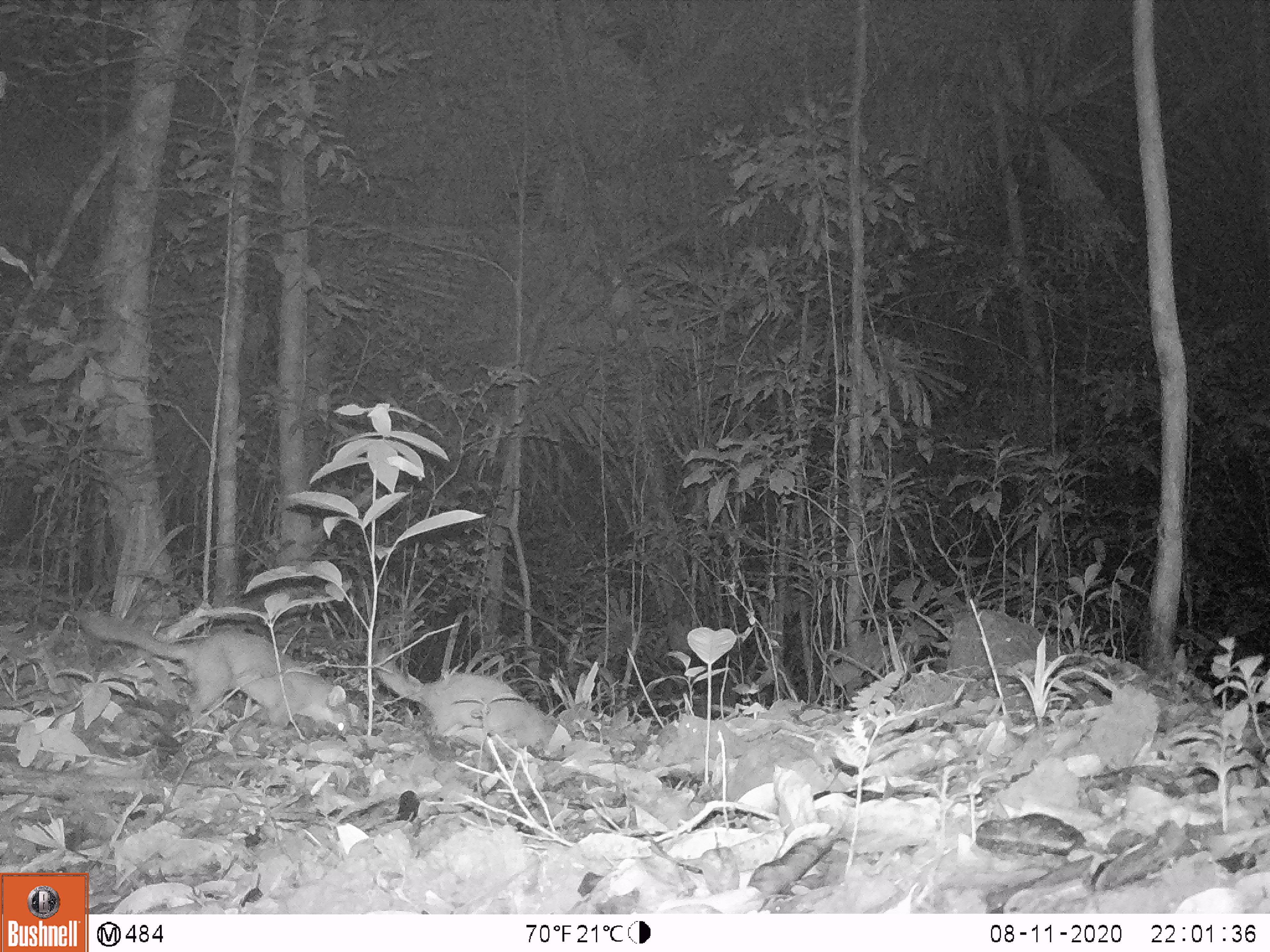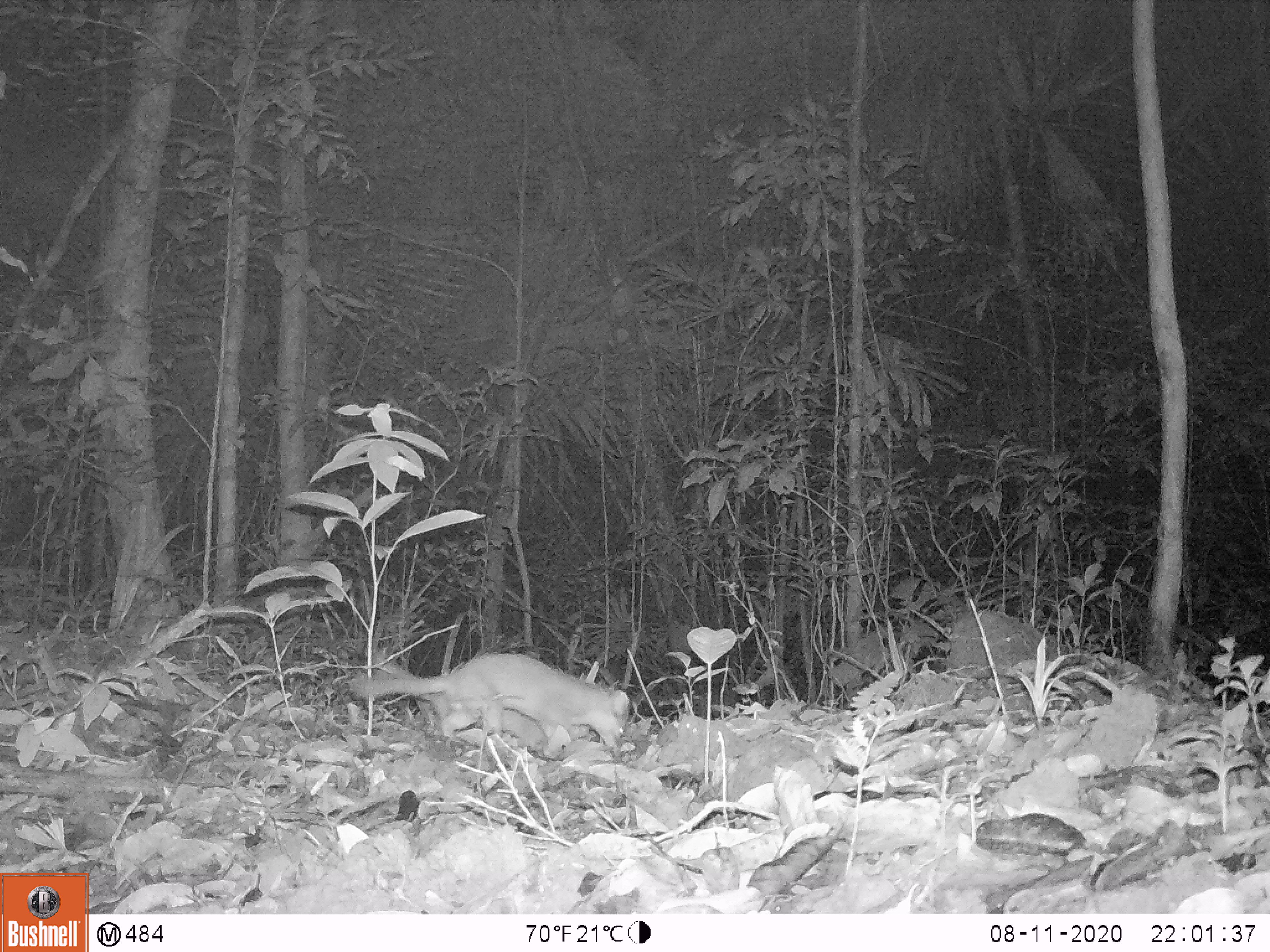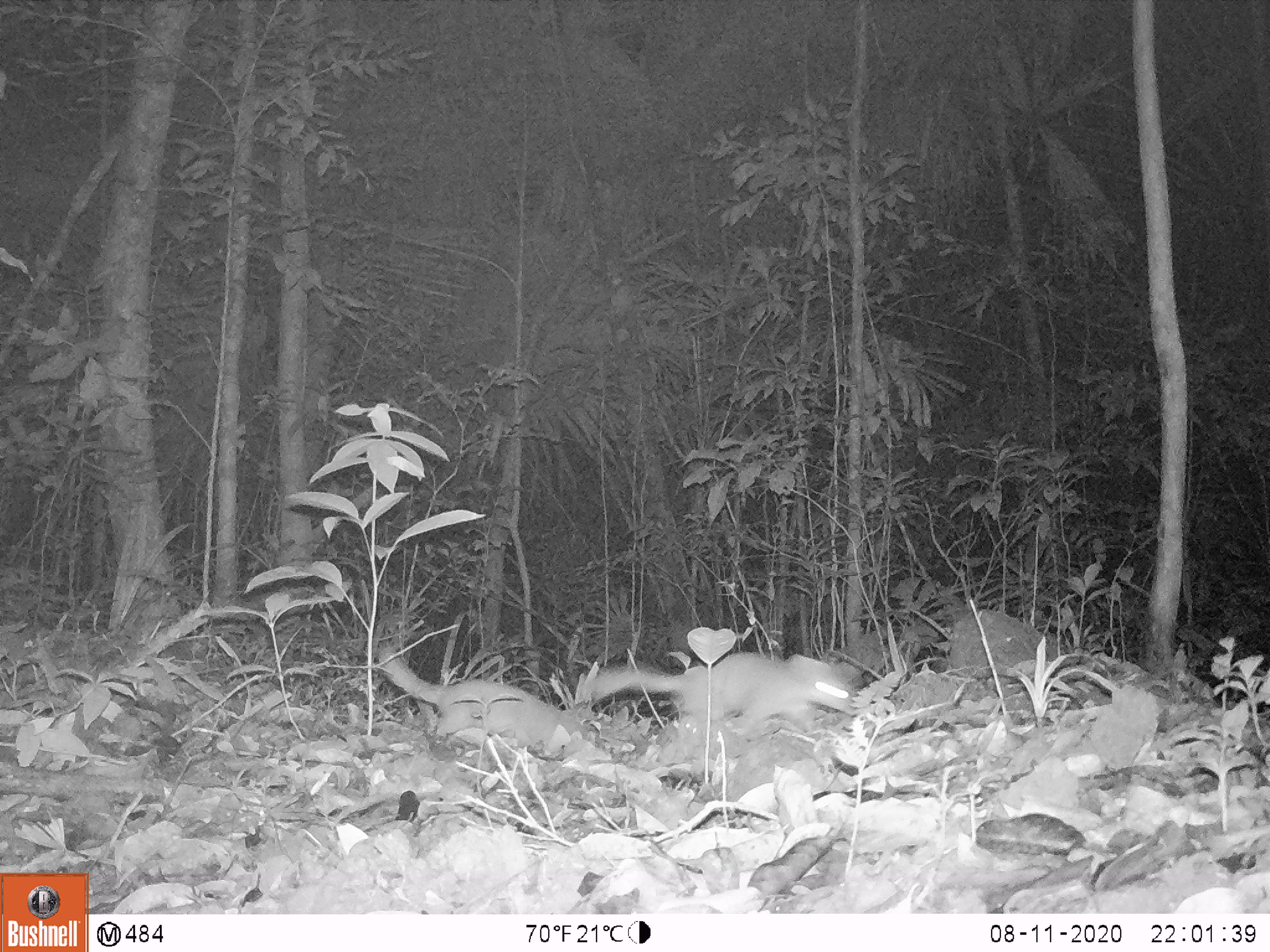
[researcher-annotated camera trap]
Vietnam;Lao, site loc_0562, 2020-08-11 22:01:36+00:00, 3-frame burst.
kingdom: Animalia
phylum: Chordata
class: Mammalia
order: Carnivora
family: Mustelidae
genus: Melogale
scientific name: Melogale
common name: ferret badger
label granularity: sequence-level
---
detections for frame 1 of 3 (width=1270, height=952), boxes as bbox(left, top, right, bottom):
ferret badger: bbox(72, 608, 358, 736); bbox(373, 645, 559, 754)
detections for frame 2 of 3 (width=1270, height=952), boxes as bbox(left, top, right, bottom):
ferret badger: bbox(349, 651, 629, 752); bbox(367, 669, 590, 751)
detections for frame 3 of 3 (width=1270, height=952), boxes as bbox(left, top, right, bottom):
ferret badger: bbox(584, 650, 853, 737); bbox(377, 649, 584, 755)